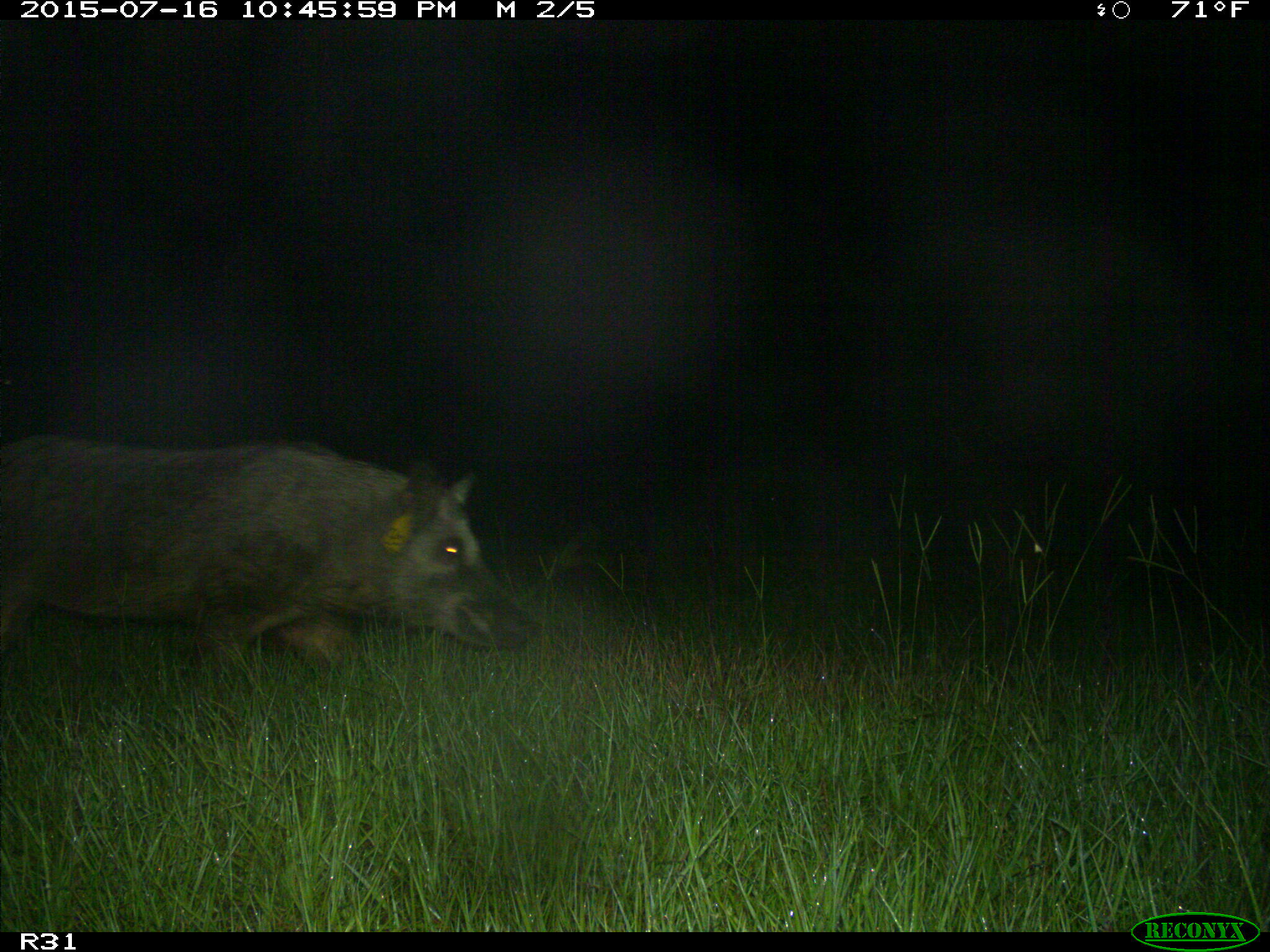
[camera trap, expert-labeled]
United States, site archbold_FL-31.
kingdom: Animalia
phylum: Chordata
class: Mammalia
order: Artiodactyla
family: Suidae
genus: Sus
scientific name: Sus scrofa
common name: wild boar